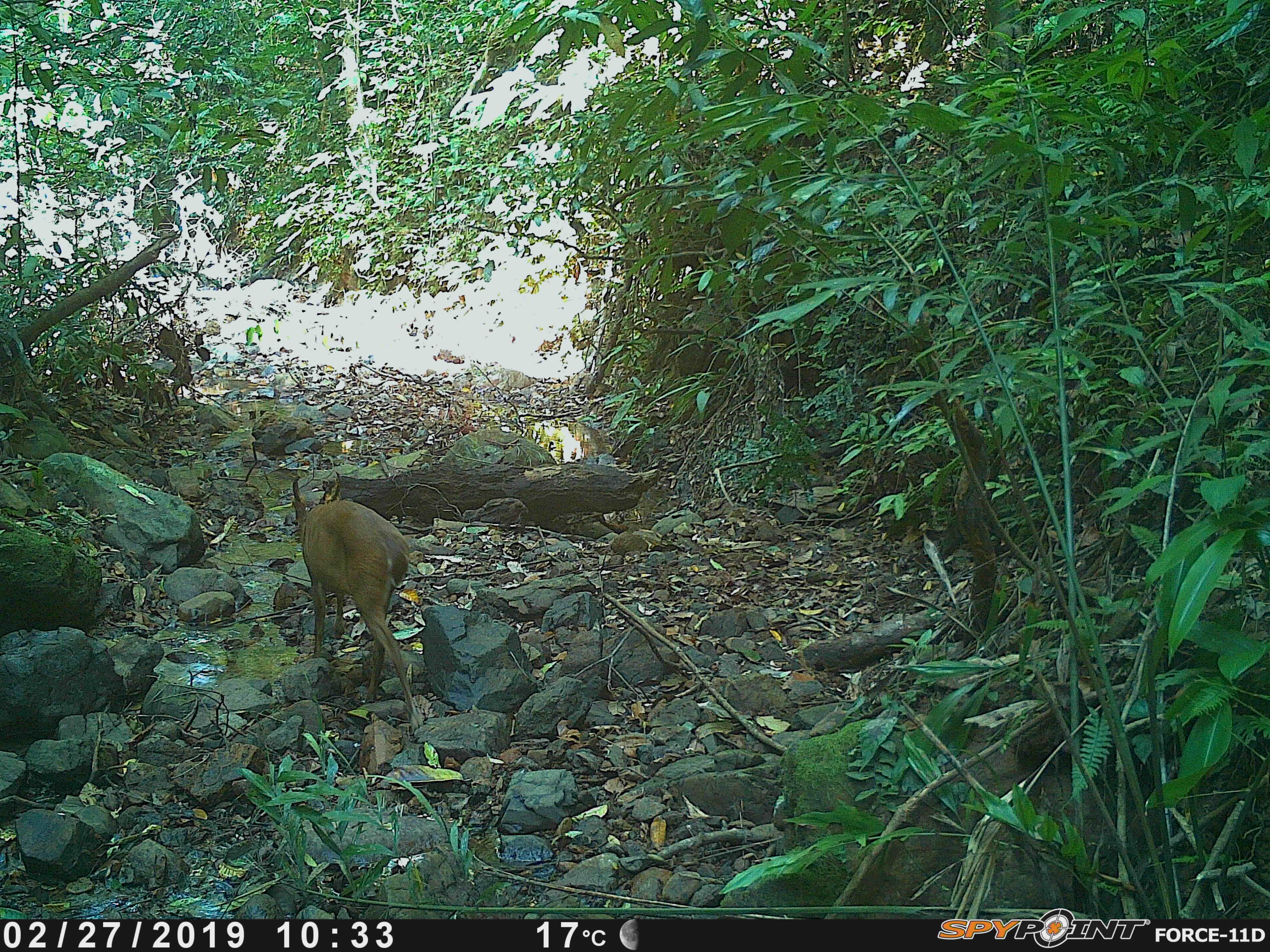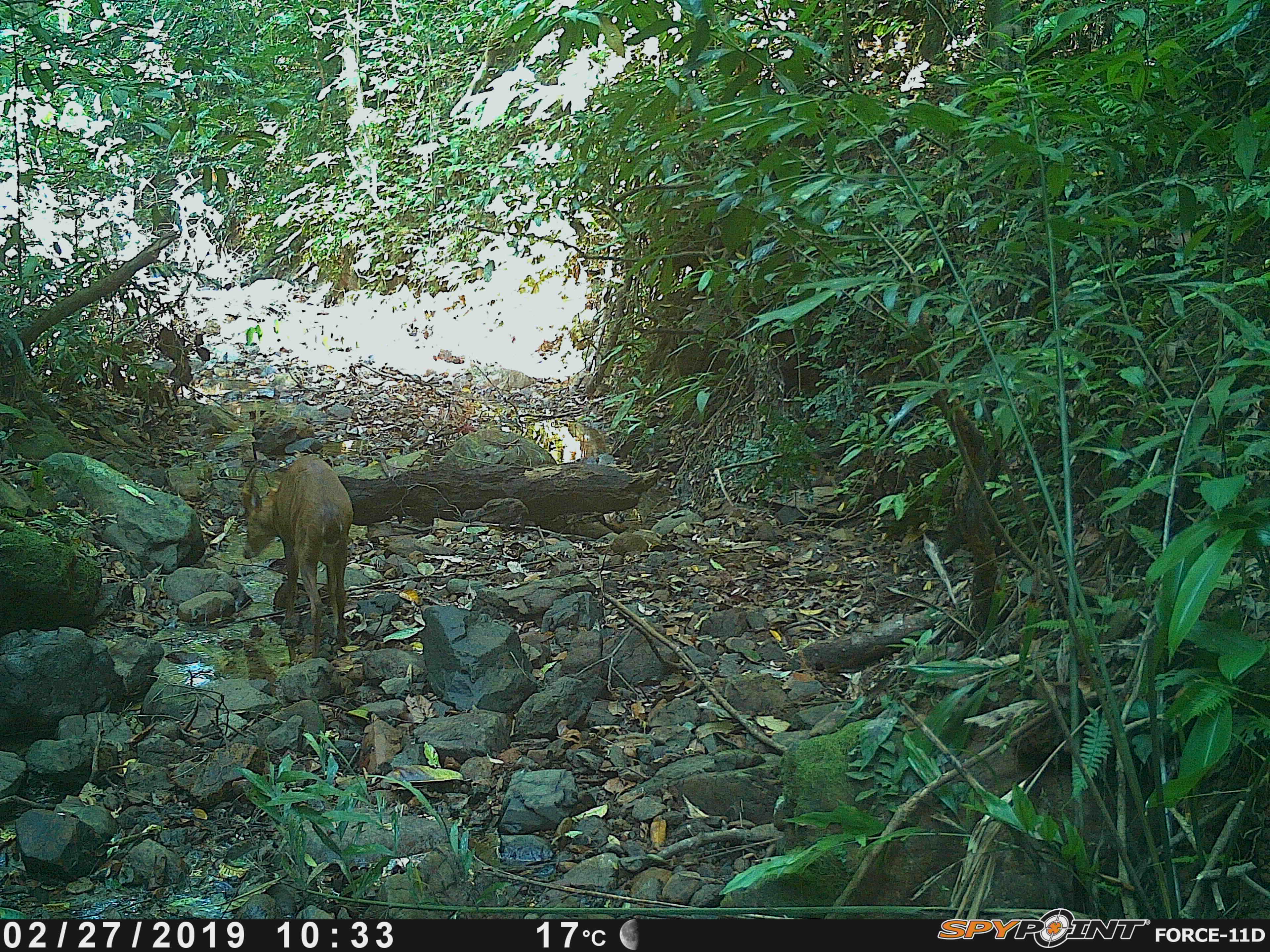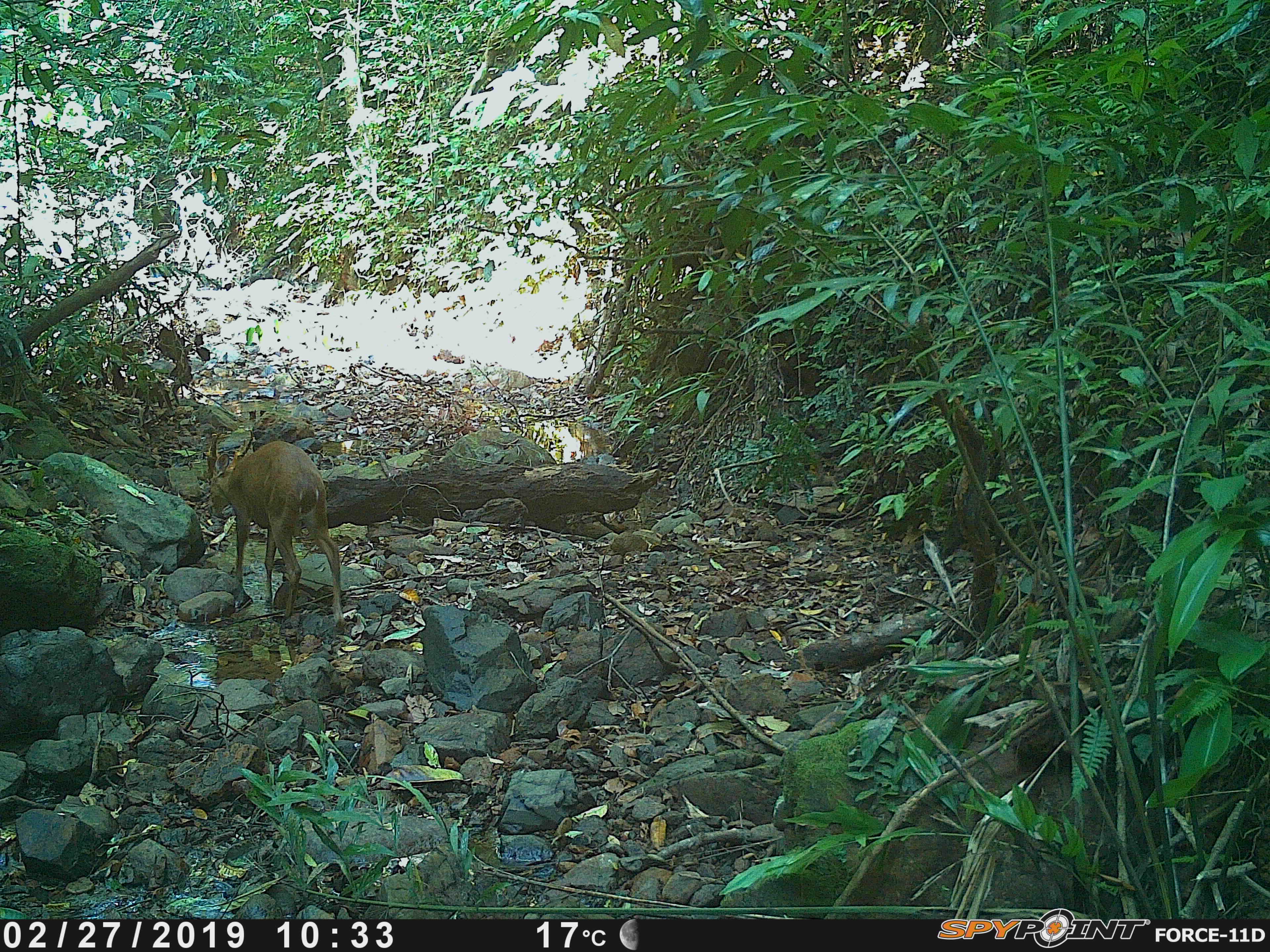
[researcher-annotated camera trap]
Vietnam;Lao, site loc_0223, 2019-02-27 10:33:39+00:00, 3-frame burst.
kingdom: Animalia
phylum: Chordata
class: Mammalia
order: Artiodactyla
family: Cervidae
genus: Muntiacus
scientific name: Muntiacus vuquangensis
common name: large-antlered muntjac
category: large antlered muntjac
Large antlered muntjac (large-antlered muntjac) (Muntiacus vuquangensis). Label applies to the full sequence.